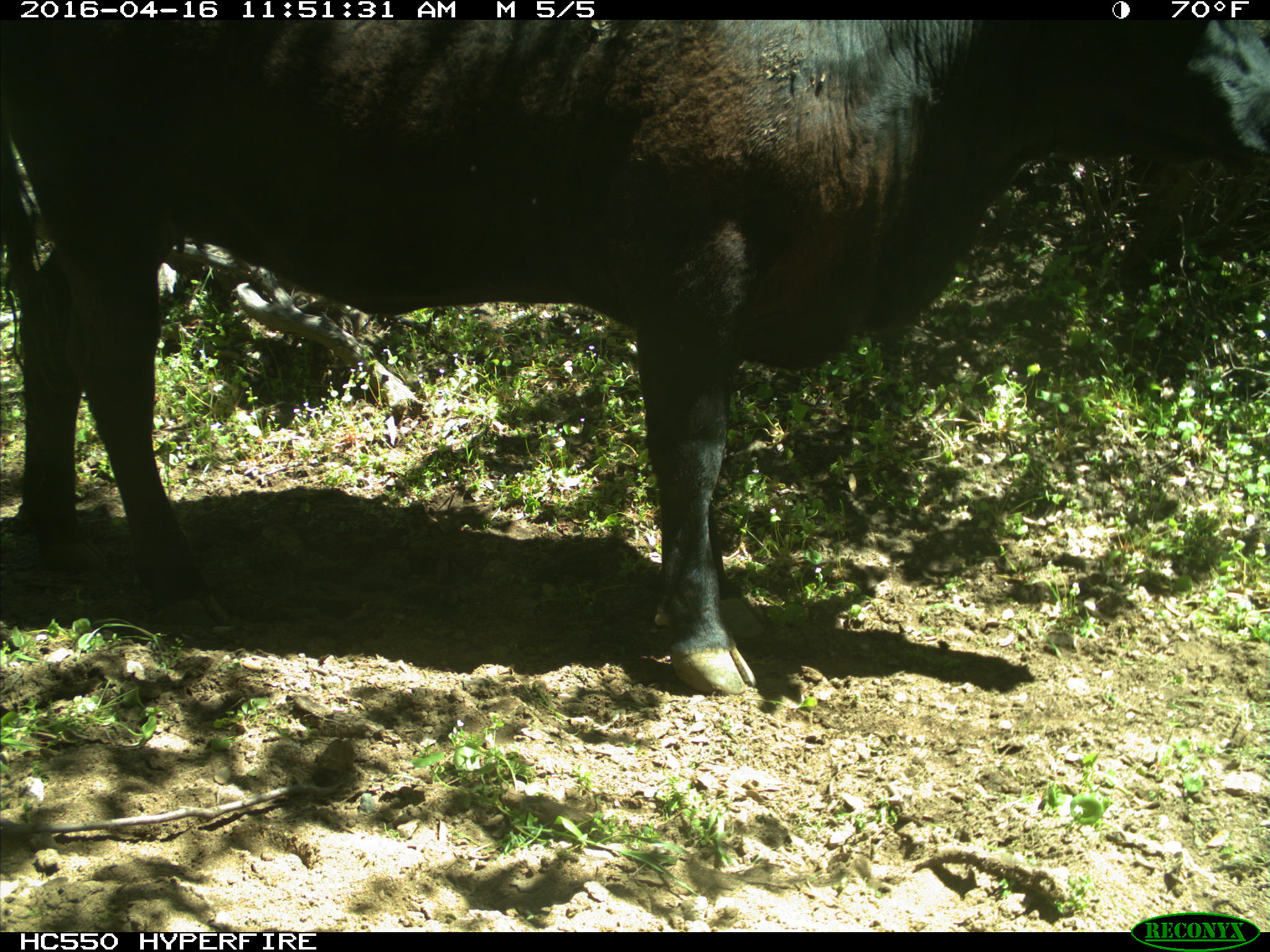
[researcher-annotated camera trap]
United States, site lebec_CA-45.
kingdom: Animalia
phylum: Chordata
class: Mammalia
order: Artiodactyla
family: Bovidae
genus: Bos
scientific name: Bos taurus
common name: domestic cow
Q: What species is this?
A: Bos taurus (domestic cow).